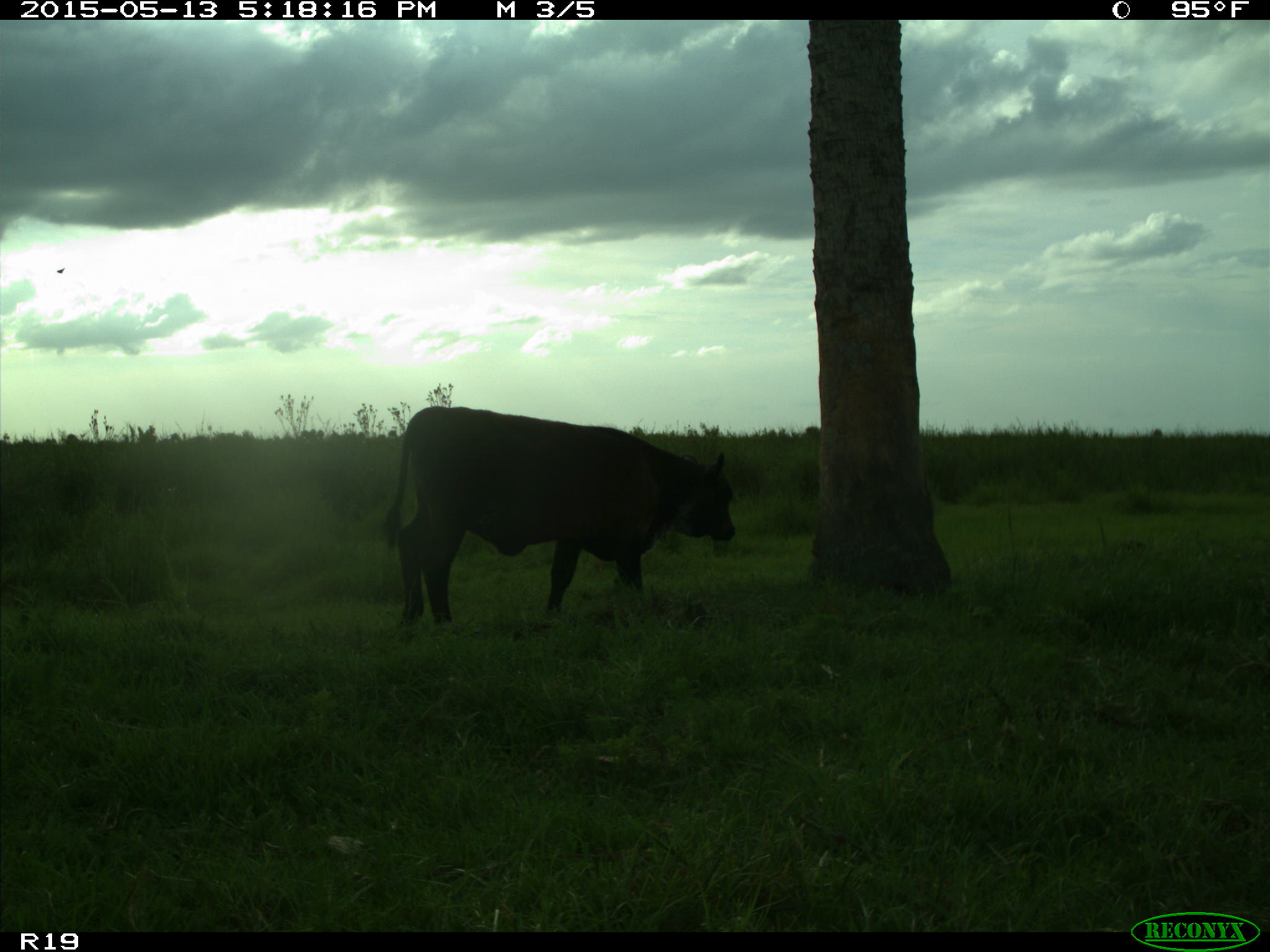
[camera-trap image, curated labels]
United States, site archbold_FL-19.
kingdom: Animalia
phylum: Chordata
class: Mammalia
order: Artiodactyla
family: Bovidae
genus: Bos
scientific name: Bos taurus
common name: domestic cow